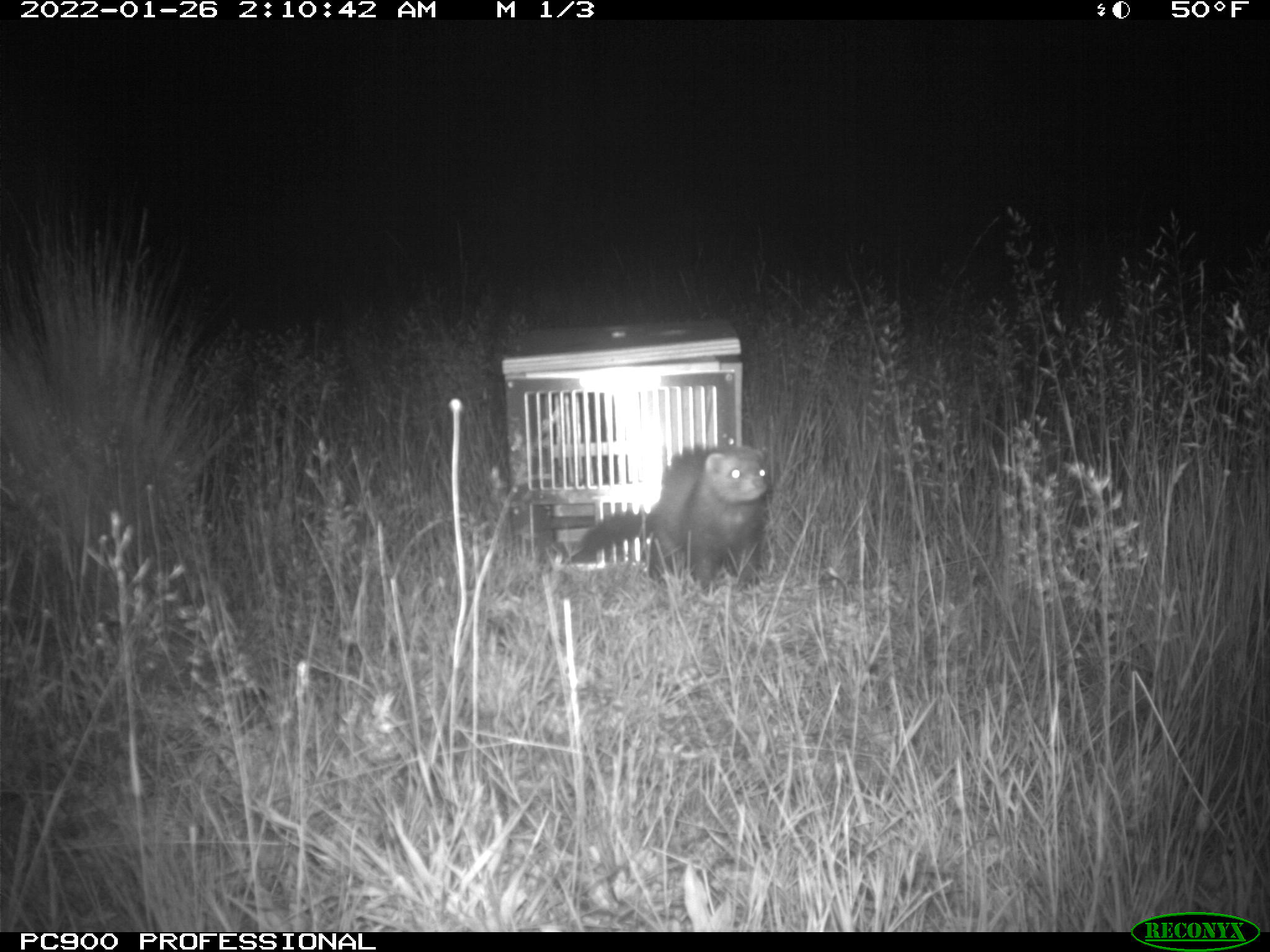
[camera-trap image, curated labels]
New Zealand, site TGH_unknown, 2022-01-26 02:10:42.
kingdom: Animalia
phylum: Chordata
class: Mammalia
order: Carnivora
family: Mustelidae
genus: Mustela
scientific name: Mustela furo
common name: ferret